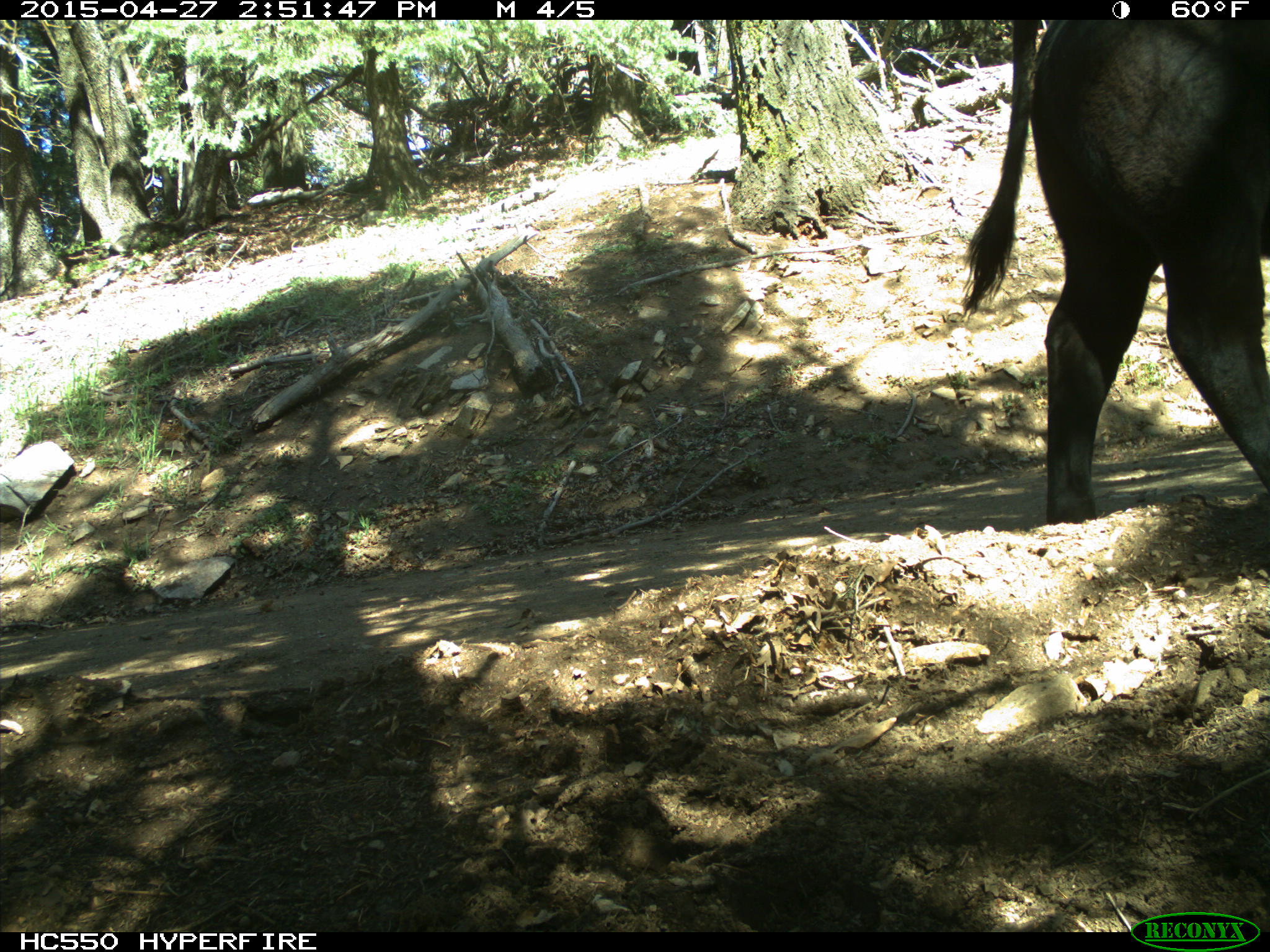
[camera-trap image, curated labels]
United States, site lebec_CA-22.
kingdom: Animalia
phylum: Chordata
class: Mammalia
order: Artiodactyla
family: Bovidae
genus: Bos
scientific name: Bos taurus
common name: domestic cow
Bos taurus (domestic cow).